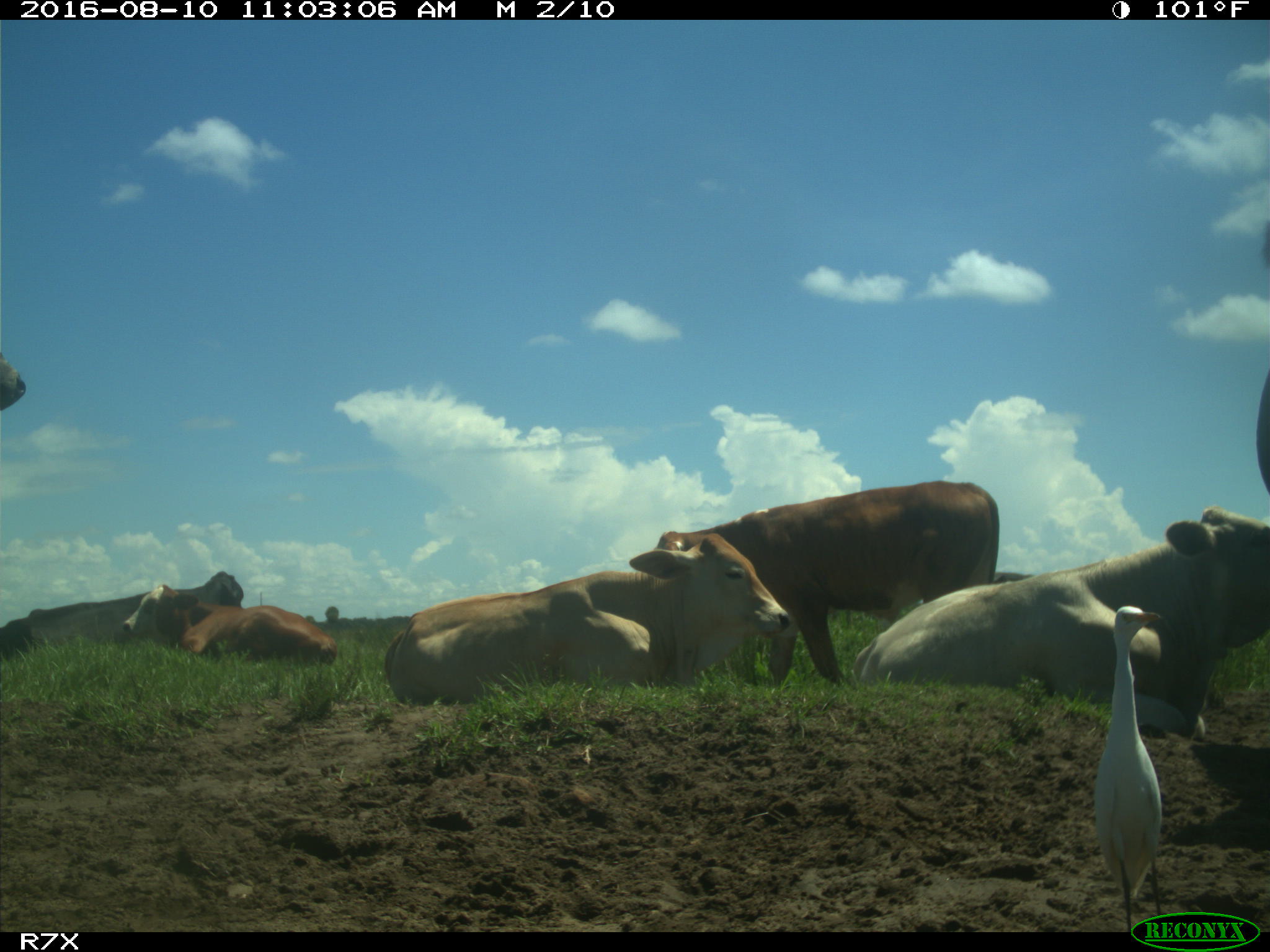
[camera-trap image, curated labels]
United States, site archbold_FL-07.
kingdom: Animalia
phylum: Chordata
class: Mammalia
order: Artiodactyla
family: Bovidae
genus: Bos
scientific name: Bos taurus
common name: domestic cow